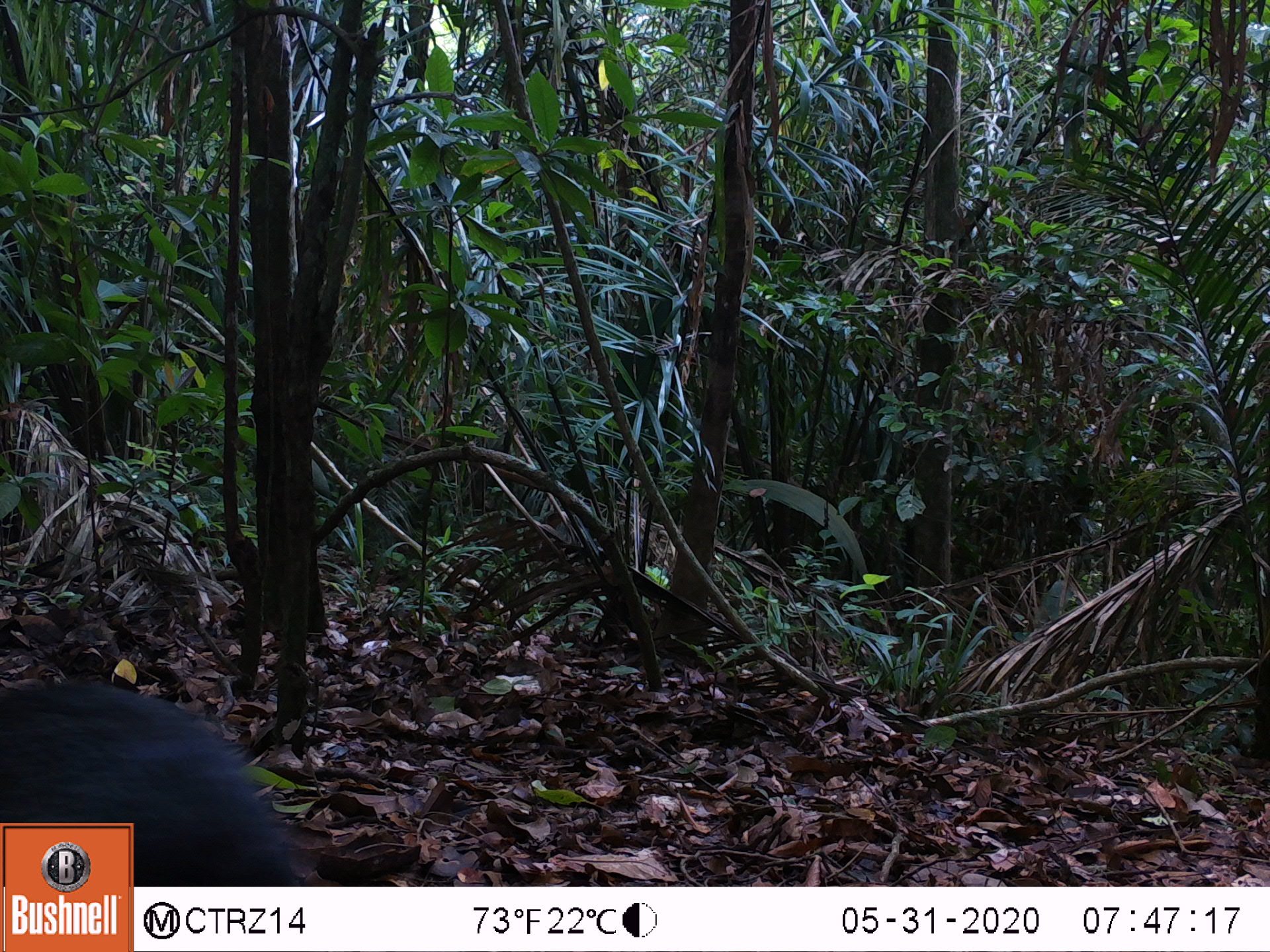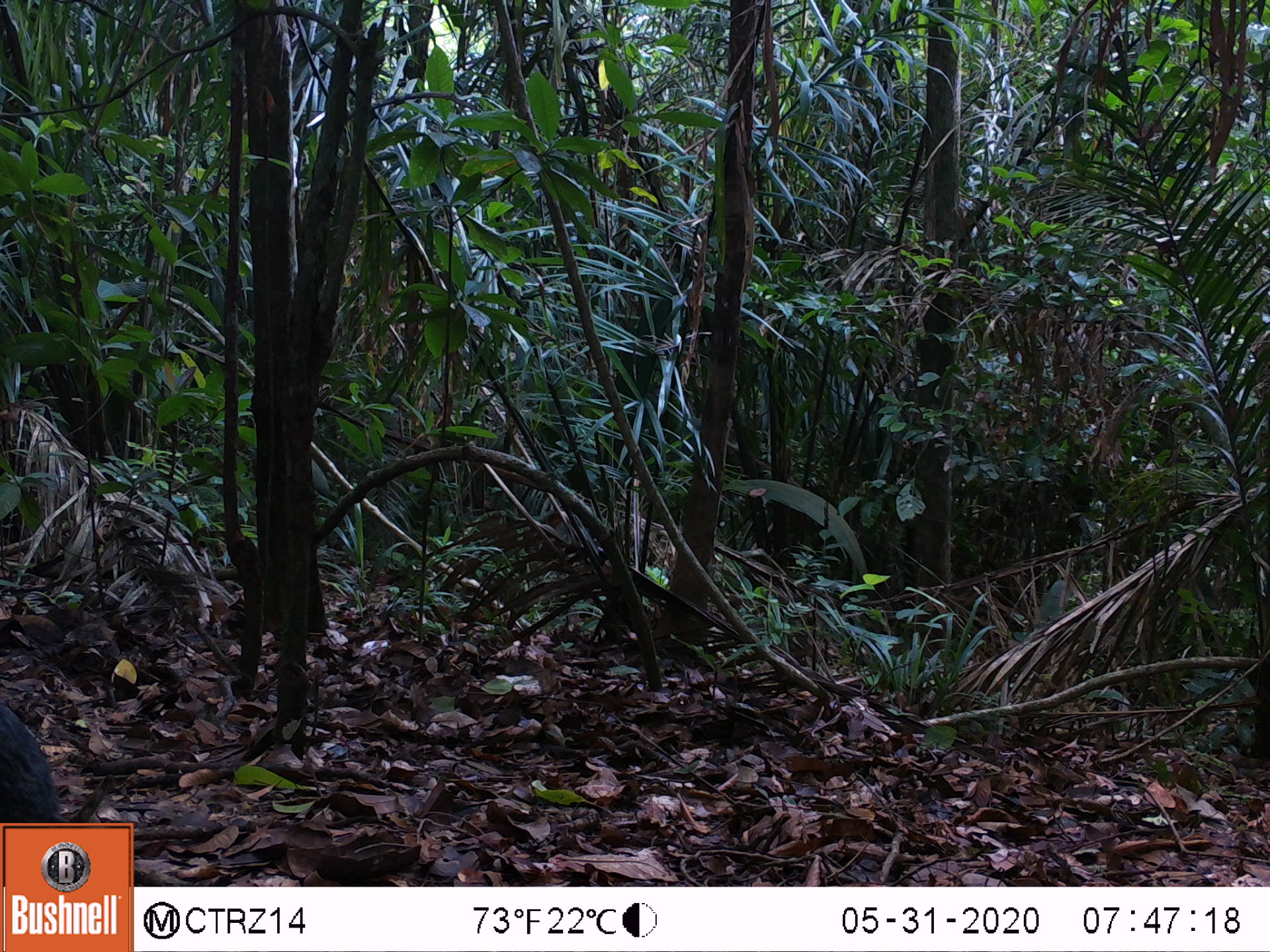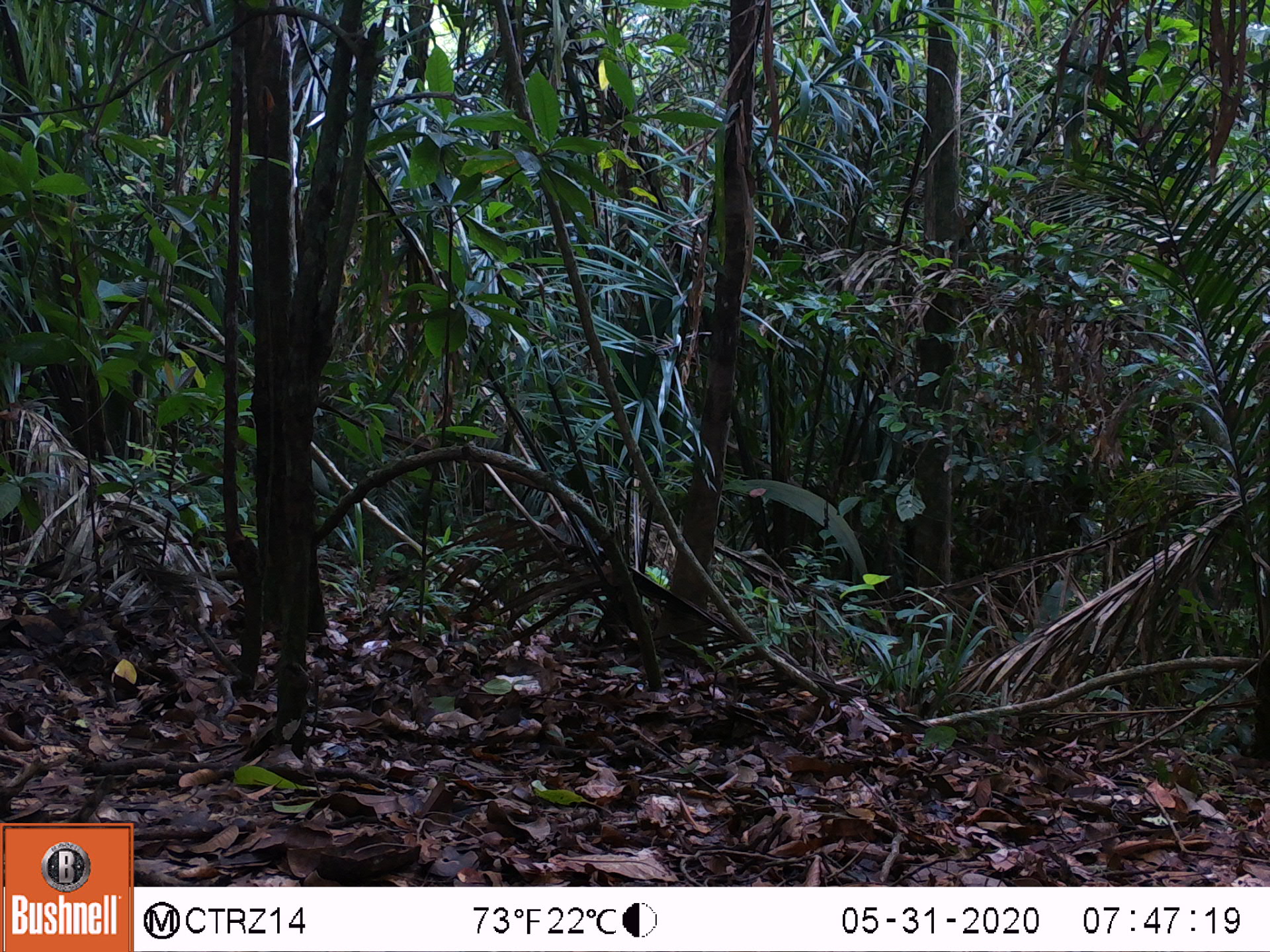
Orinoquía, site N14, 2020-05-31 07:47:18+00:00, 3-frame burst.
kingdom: Animalia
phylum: Chordata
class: Mammalia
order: Rodentia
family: Dasyproctidae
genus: Dasyprocta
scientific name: Dasyprocta fuliginosa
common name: black agouti